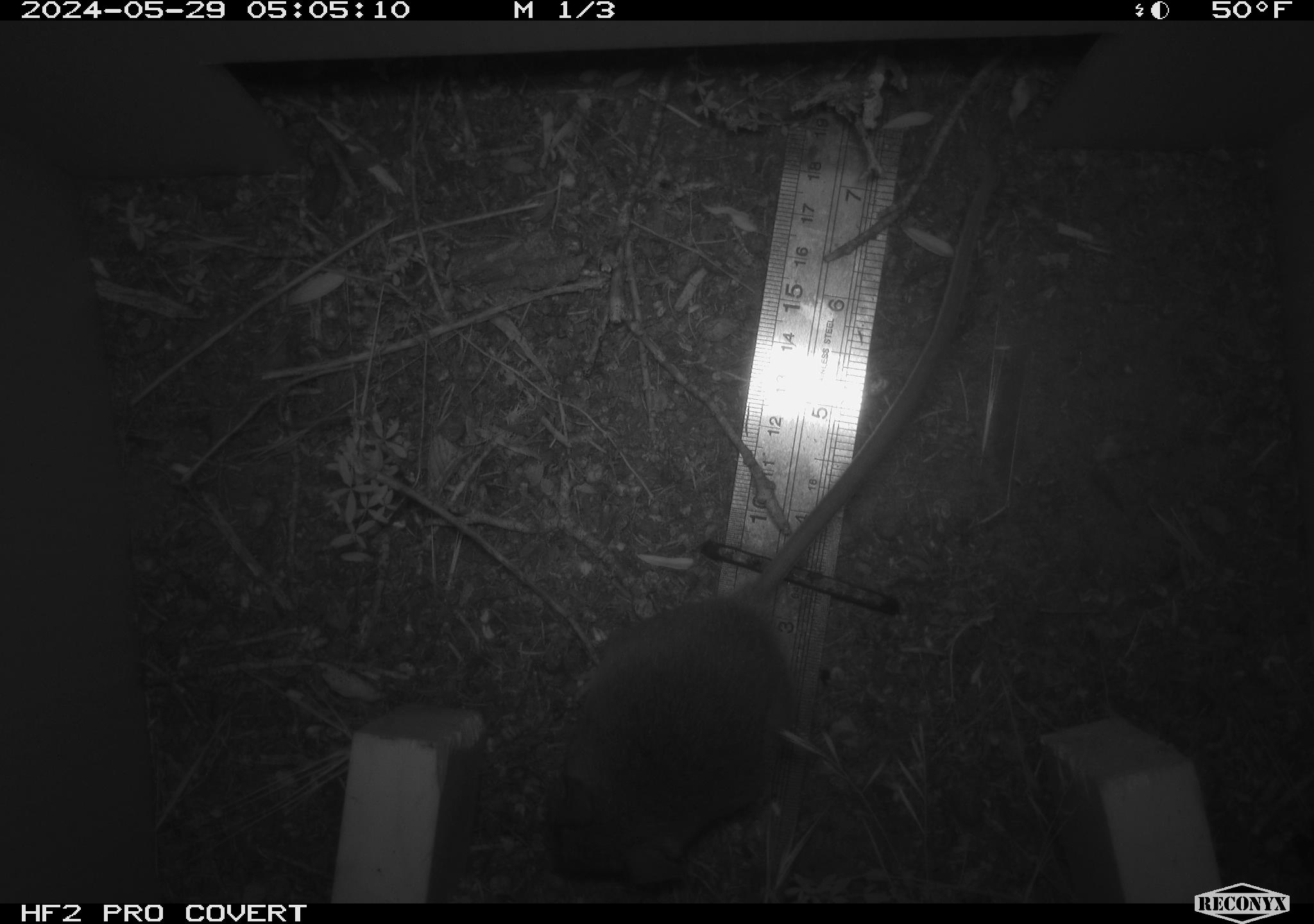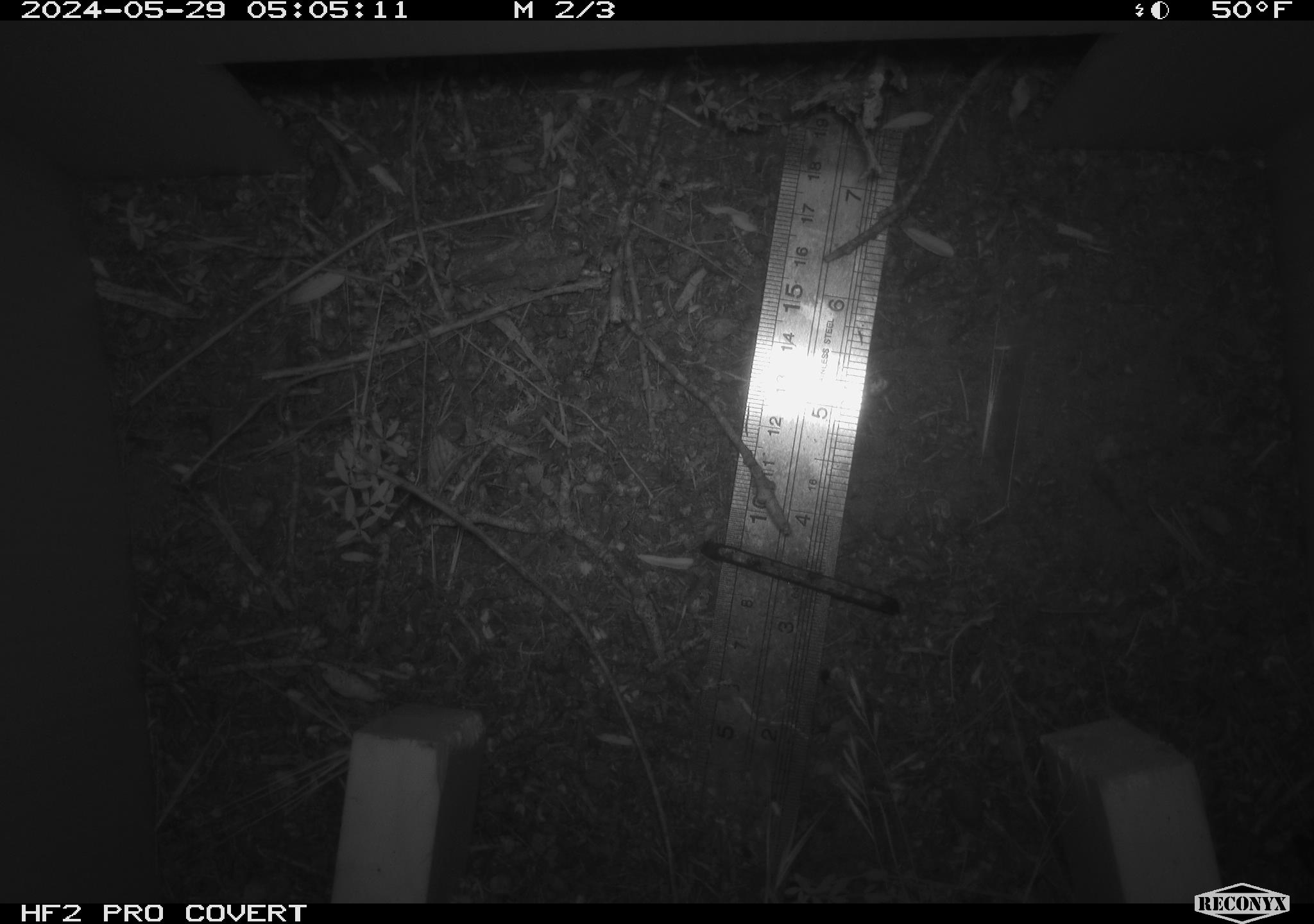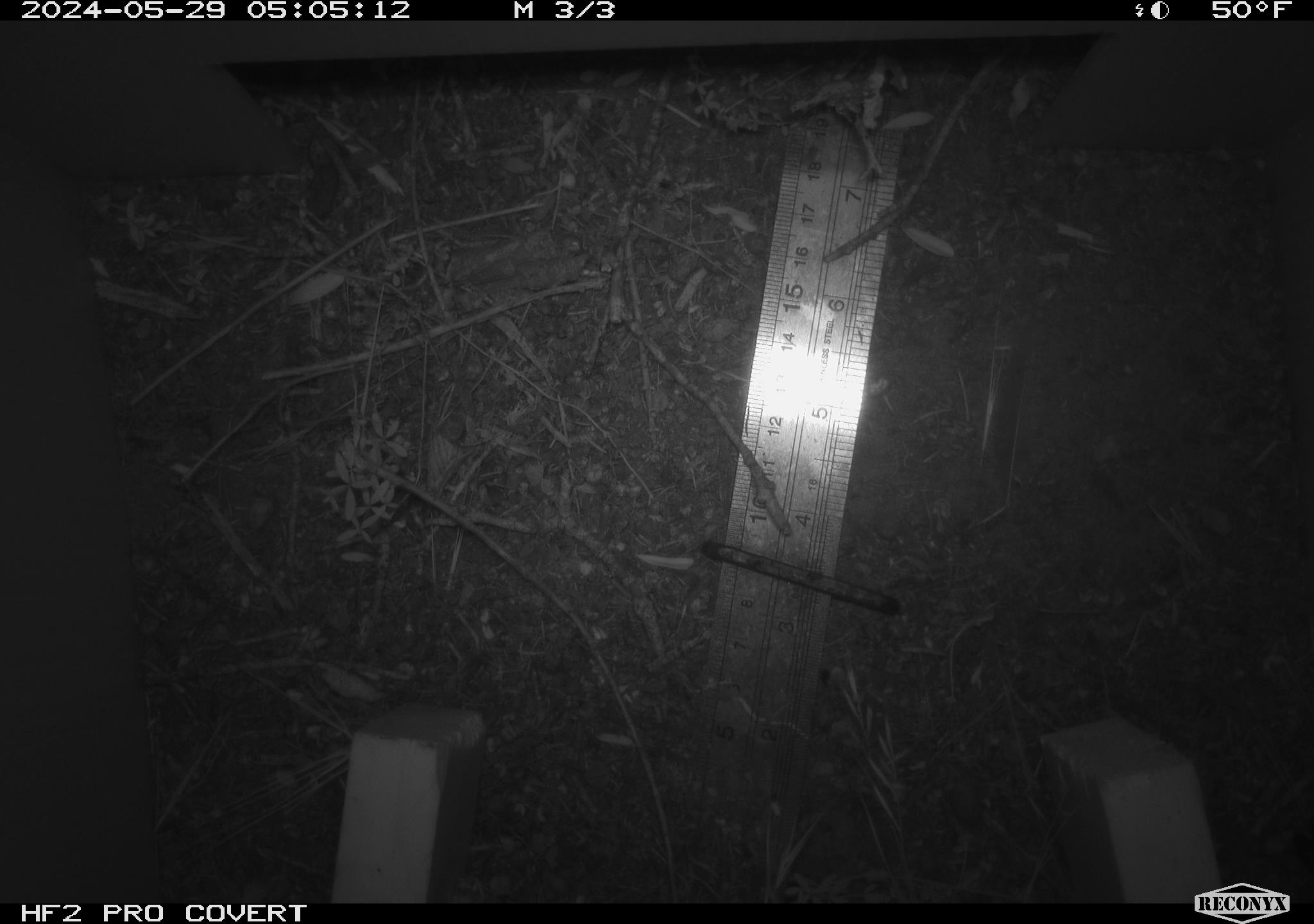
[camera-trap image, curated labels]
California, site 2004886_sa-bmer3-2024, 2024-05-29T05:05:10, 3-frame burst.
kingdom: Animalia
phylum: Chordata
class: Mammalia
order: Rodentia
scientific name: Rodentia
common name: mouse species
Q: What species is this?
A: Mouse species (Rodentia).